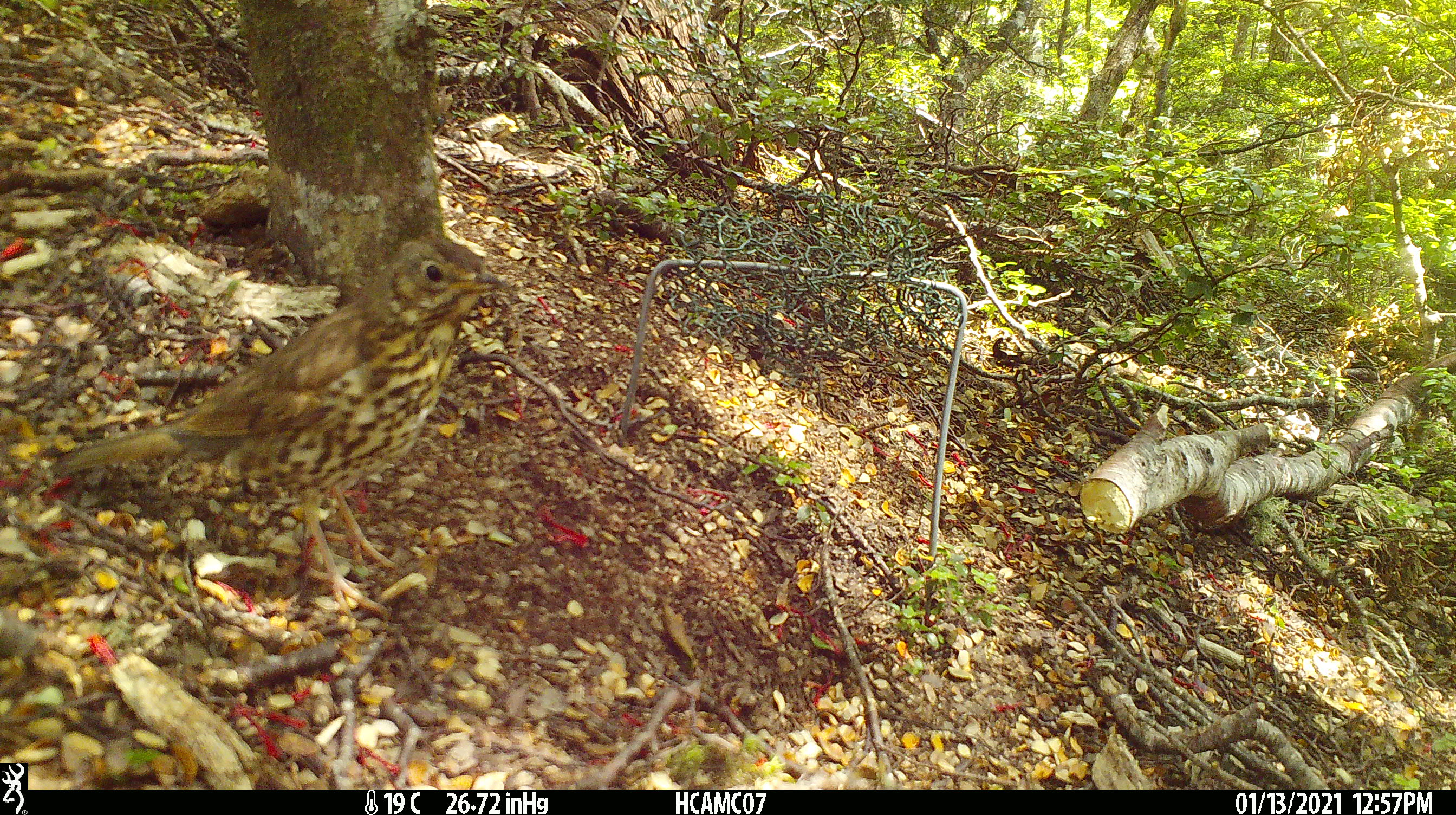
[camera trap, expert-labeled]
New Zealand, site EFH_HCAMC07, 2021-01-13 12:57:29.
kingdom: Animalia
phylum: Chordata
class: Aves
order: Passeriformes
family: Turdidae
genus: Turdus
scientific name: Turdus philomelos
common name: song thrush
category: thrush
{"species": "thrush (song thrush) (Turdus philomelos)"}